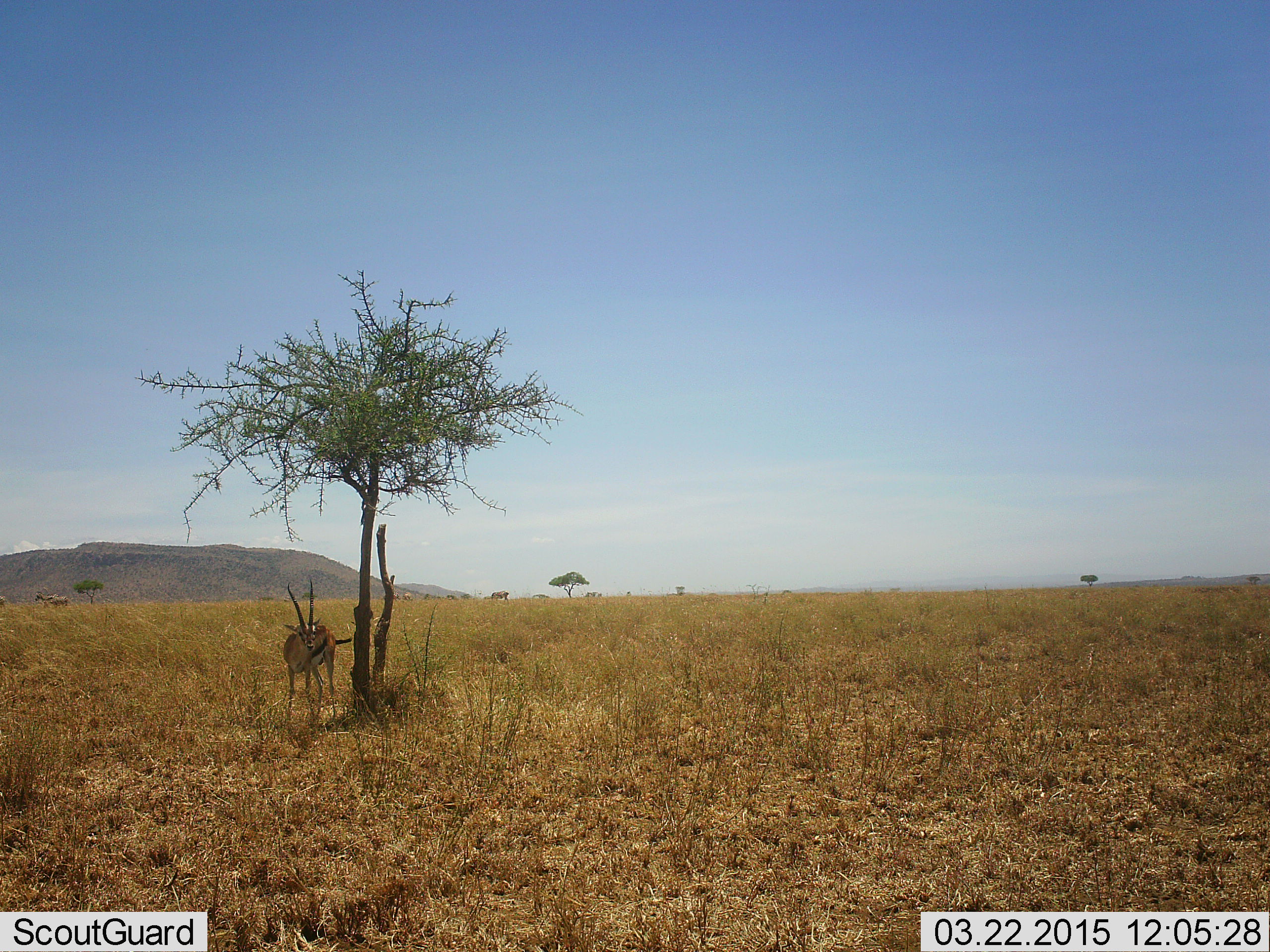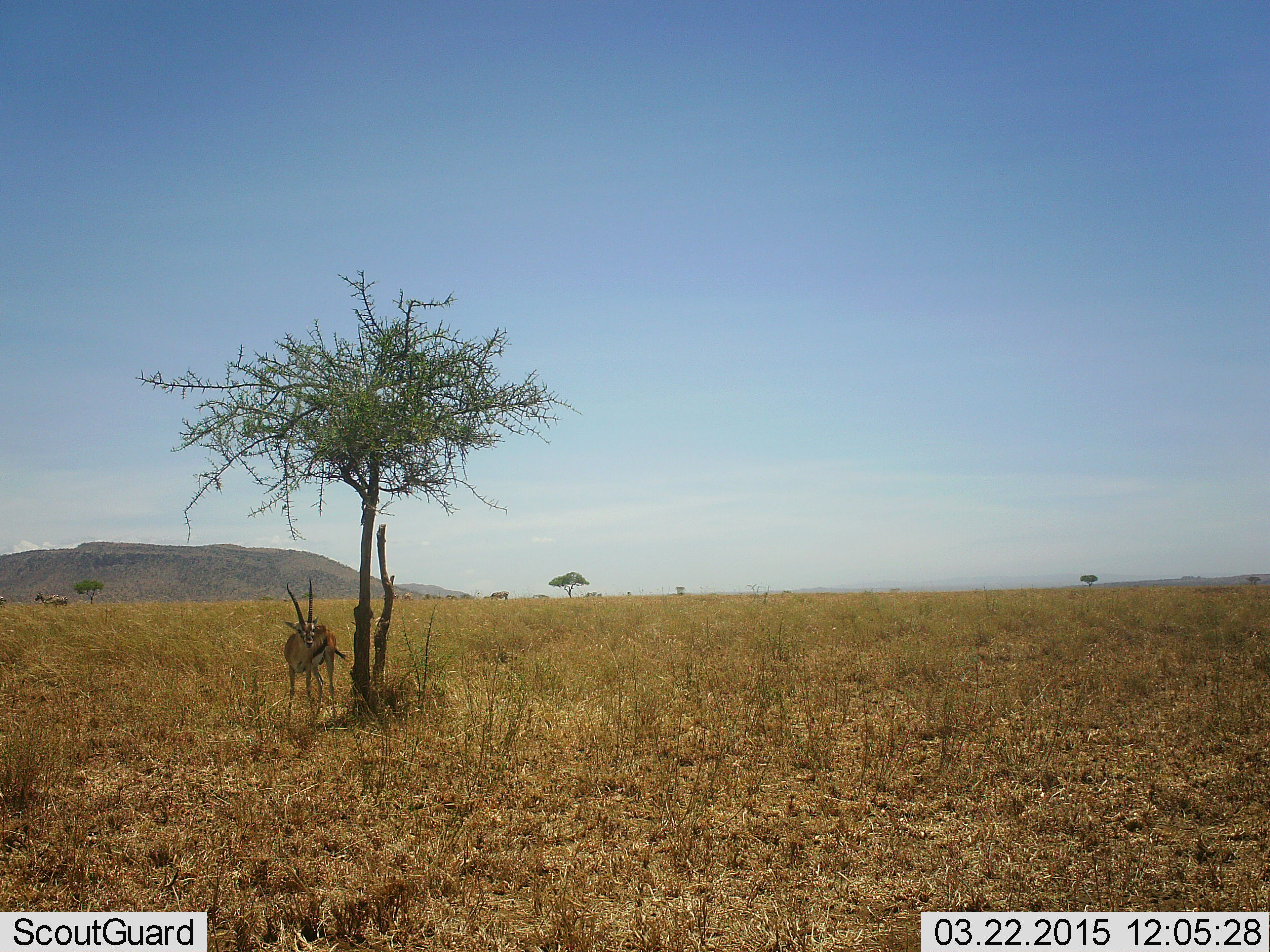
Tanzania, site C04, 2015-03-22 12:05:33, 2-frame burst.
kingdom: Animalia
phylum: Chordata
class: Mammalia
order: Artiodactyla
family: Bovidae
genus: Eudorcas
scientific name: Eudorcas thomsonii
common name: thomson's gazelle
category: gazellethomsons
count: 1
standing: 100%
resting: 0%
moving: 0%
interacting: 0%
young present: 0%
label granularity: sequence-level